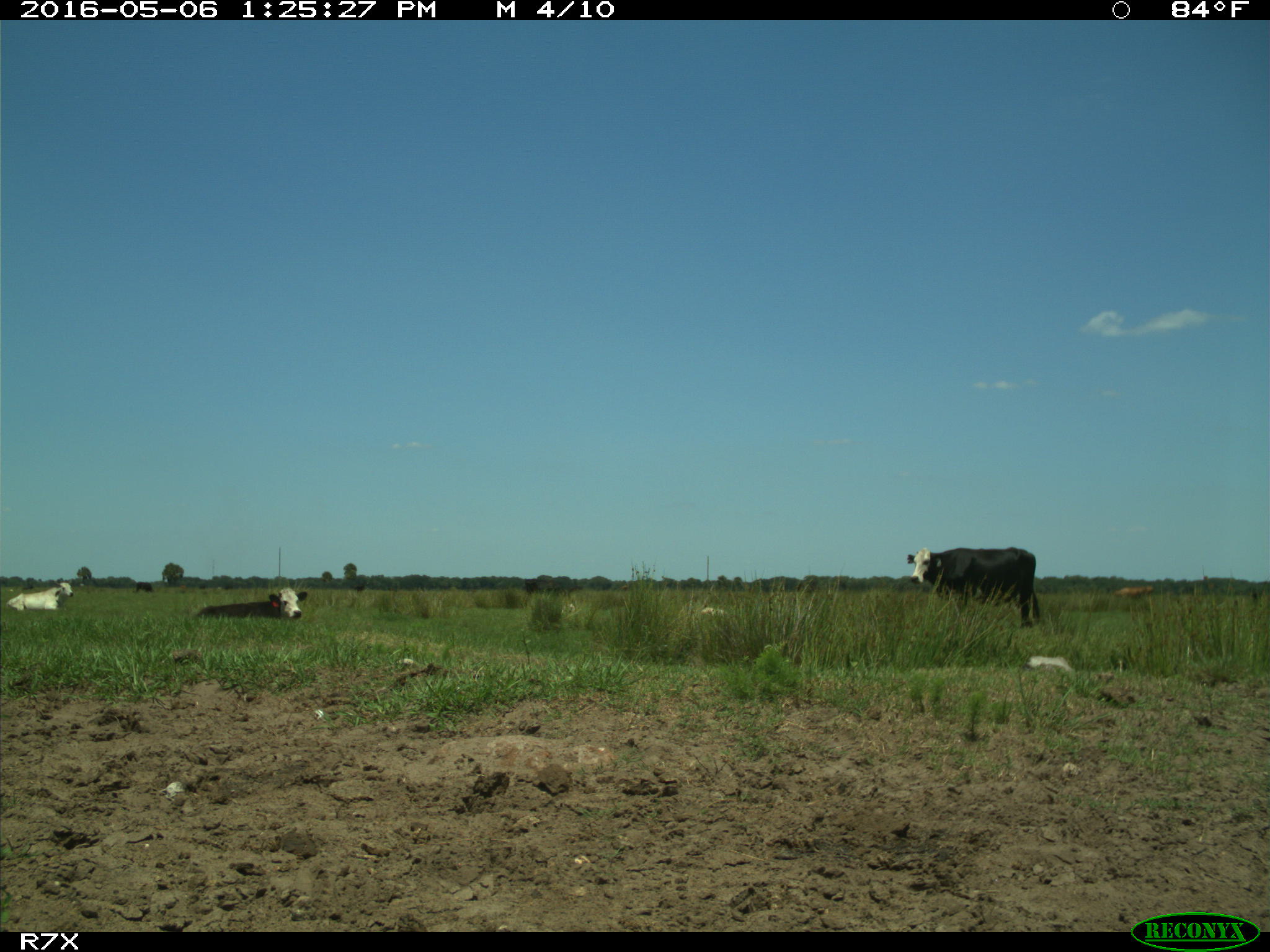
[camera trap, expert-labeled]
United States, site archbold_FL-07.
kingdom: Animalia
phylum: Chordata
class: Mammalia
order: Artiodactyla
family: Bovidae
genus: Bos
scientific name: Bos taurus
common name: domestic cow